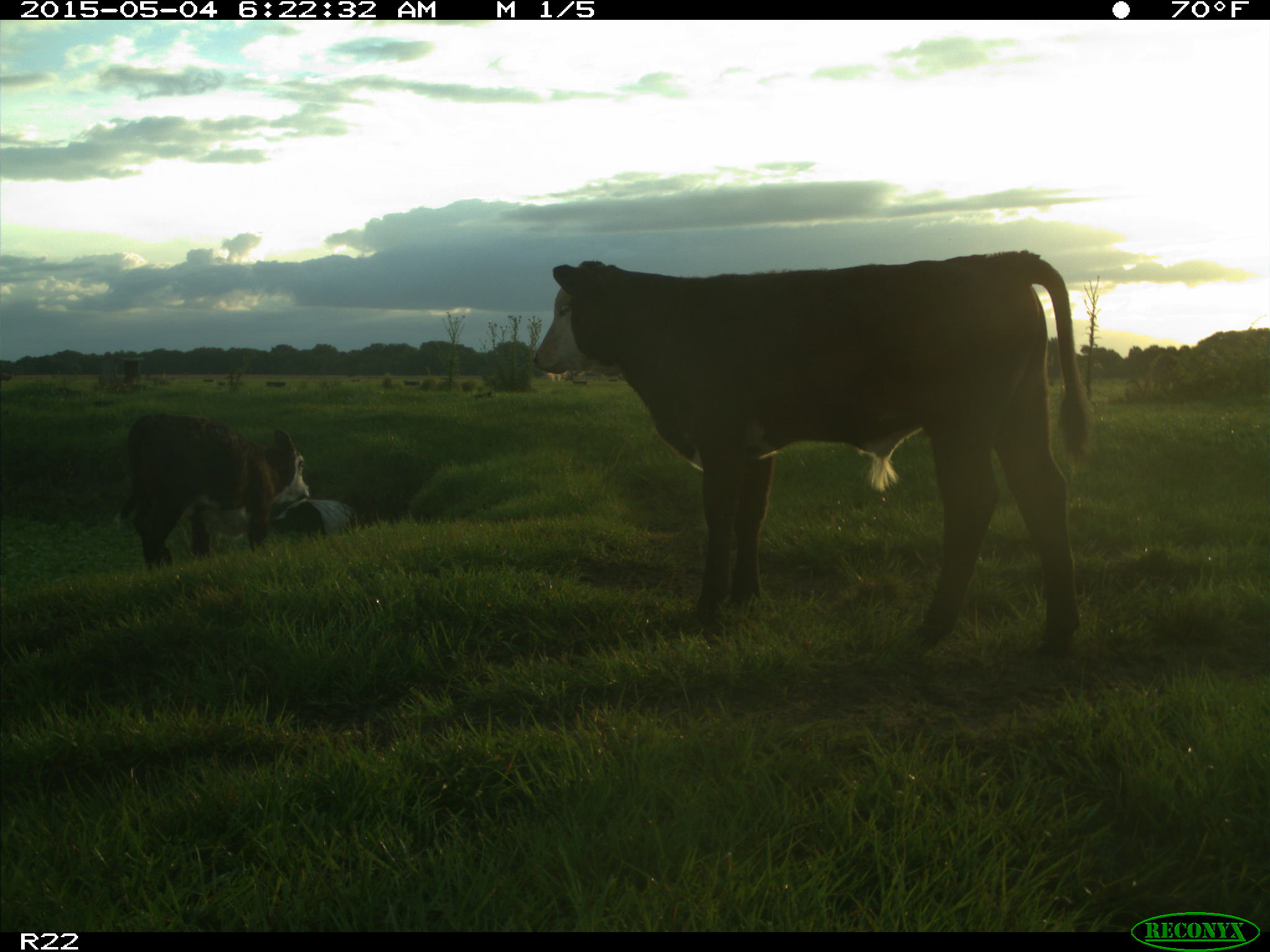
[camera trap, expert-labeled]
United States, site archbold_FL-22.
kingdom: Animalia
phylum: Chordata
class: Mammalia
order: Artiodactyla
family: Bovidae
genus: Bos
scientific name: Bos taurus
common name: domestic cow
Bos taurus (domestic cow).